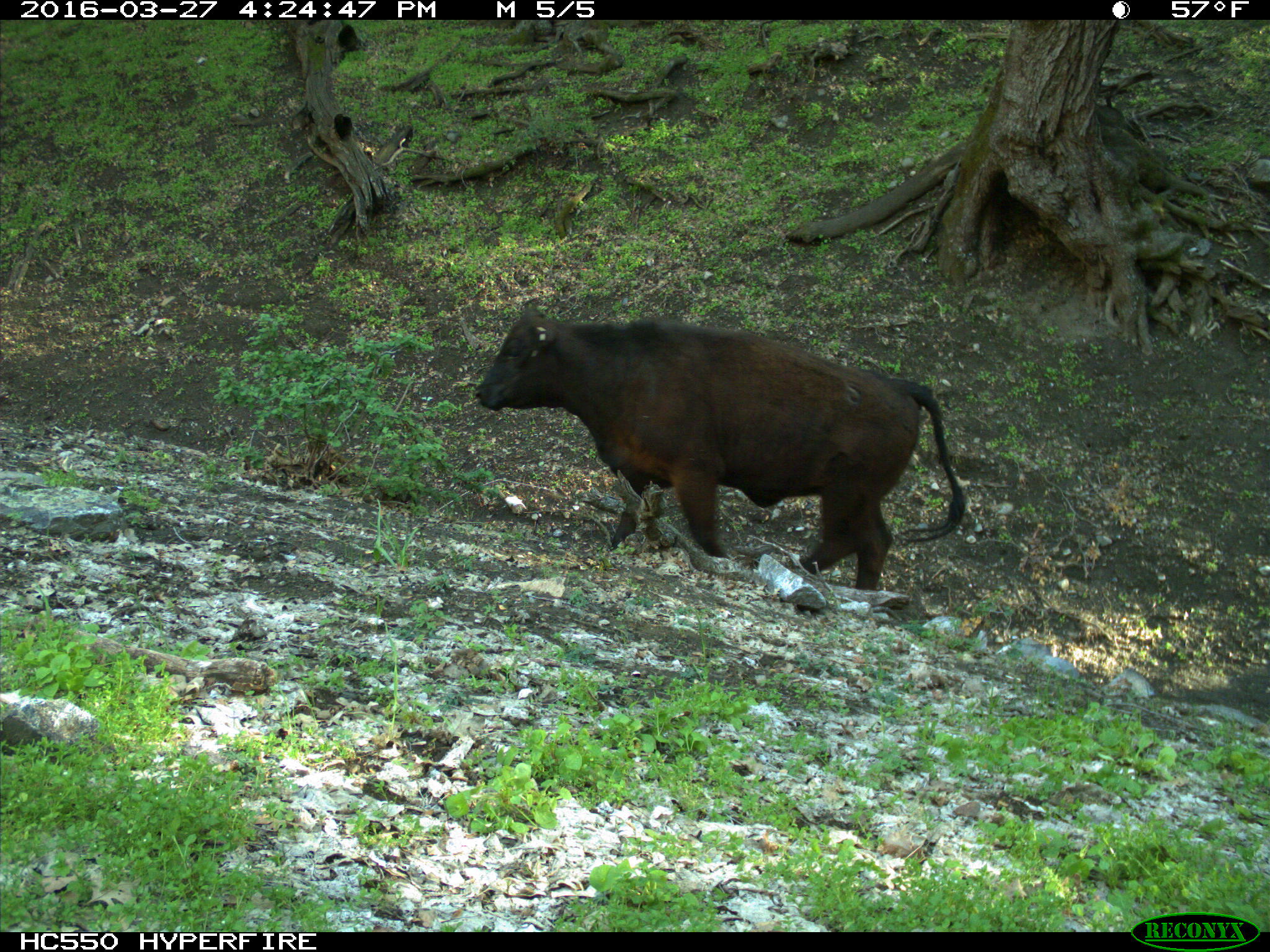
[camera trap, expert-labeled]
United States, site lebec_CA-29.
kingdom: Animalia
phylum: Chordata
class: Mammalia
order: Artiodactyla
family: Bovidae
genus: Bos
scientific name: Bos taurus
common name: domestic cow